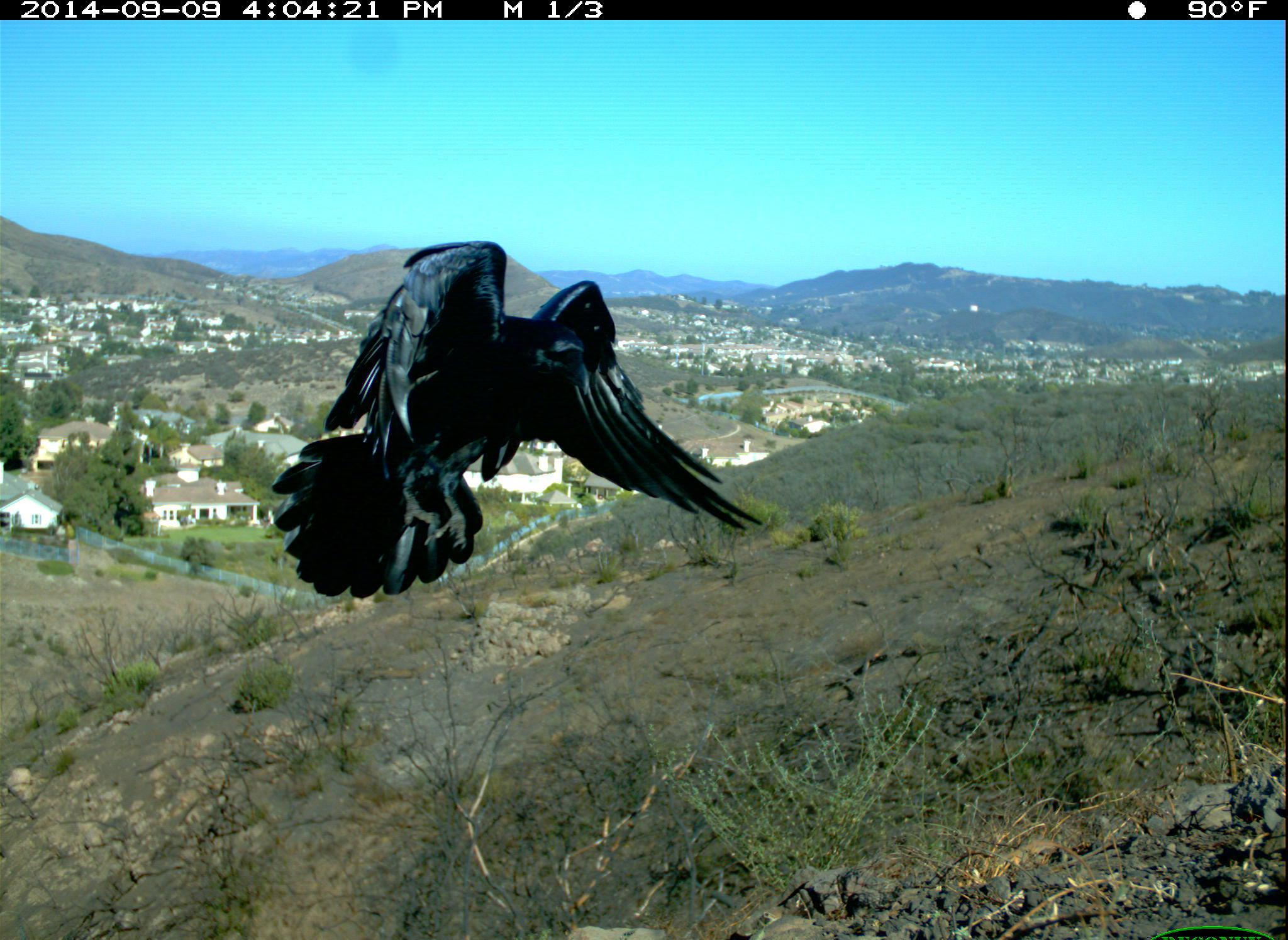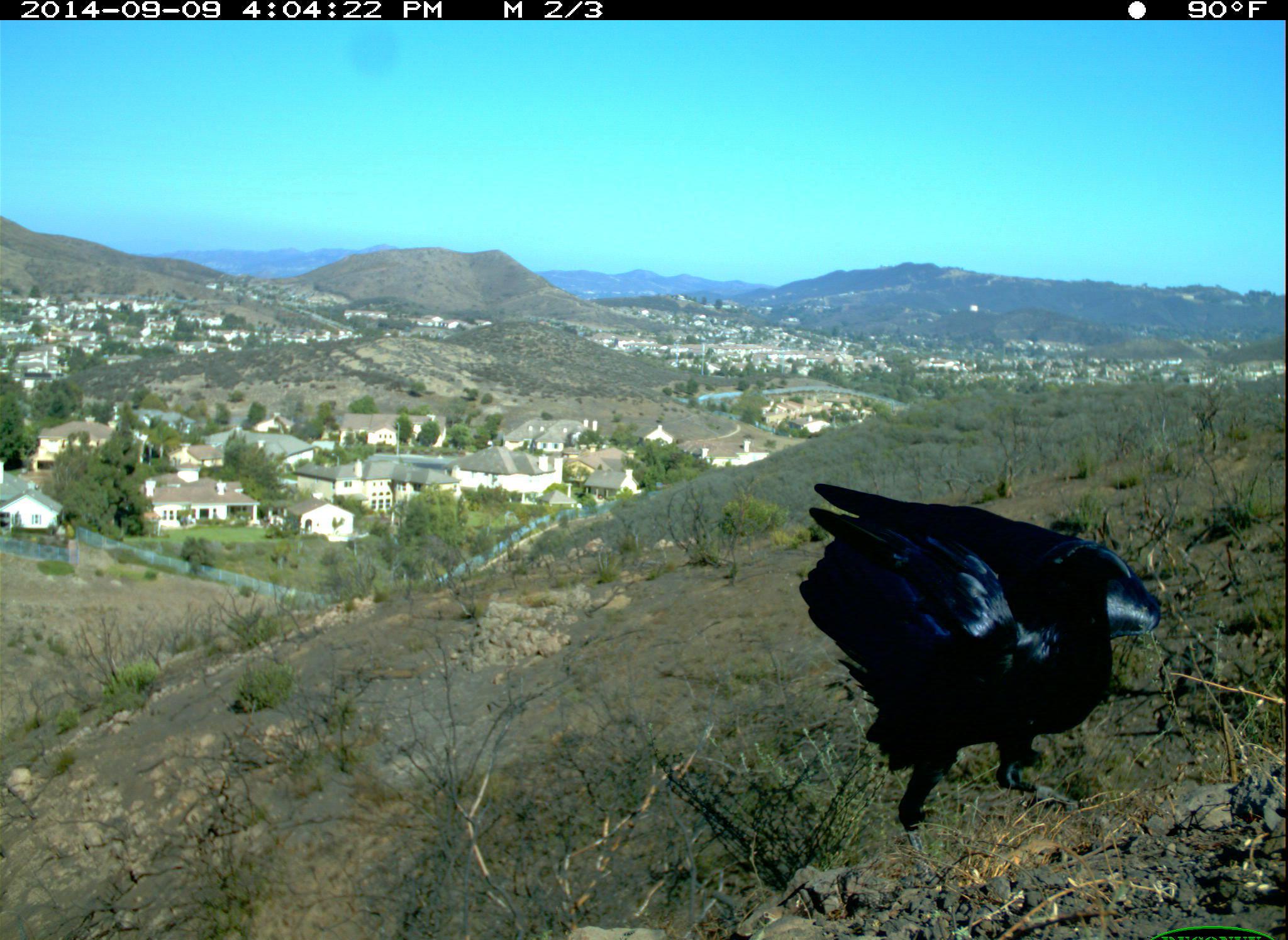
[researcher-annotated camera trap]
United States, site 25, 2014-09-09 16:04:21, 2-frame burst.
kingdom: Animalia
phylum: Chordata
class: Aves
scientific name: Aves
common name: bird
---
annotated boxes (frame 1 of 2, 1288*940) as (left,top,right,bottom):
bird: (268,240,767,597)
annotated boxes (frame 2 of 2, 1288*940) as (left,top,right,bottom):
bird: (796,479,1165,834)